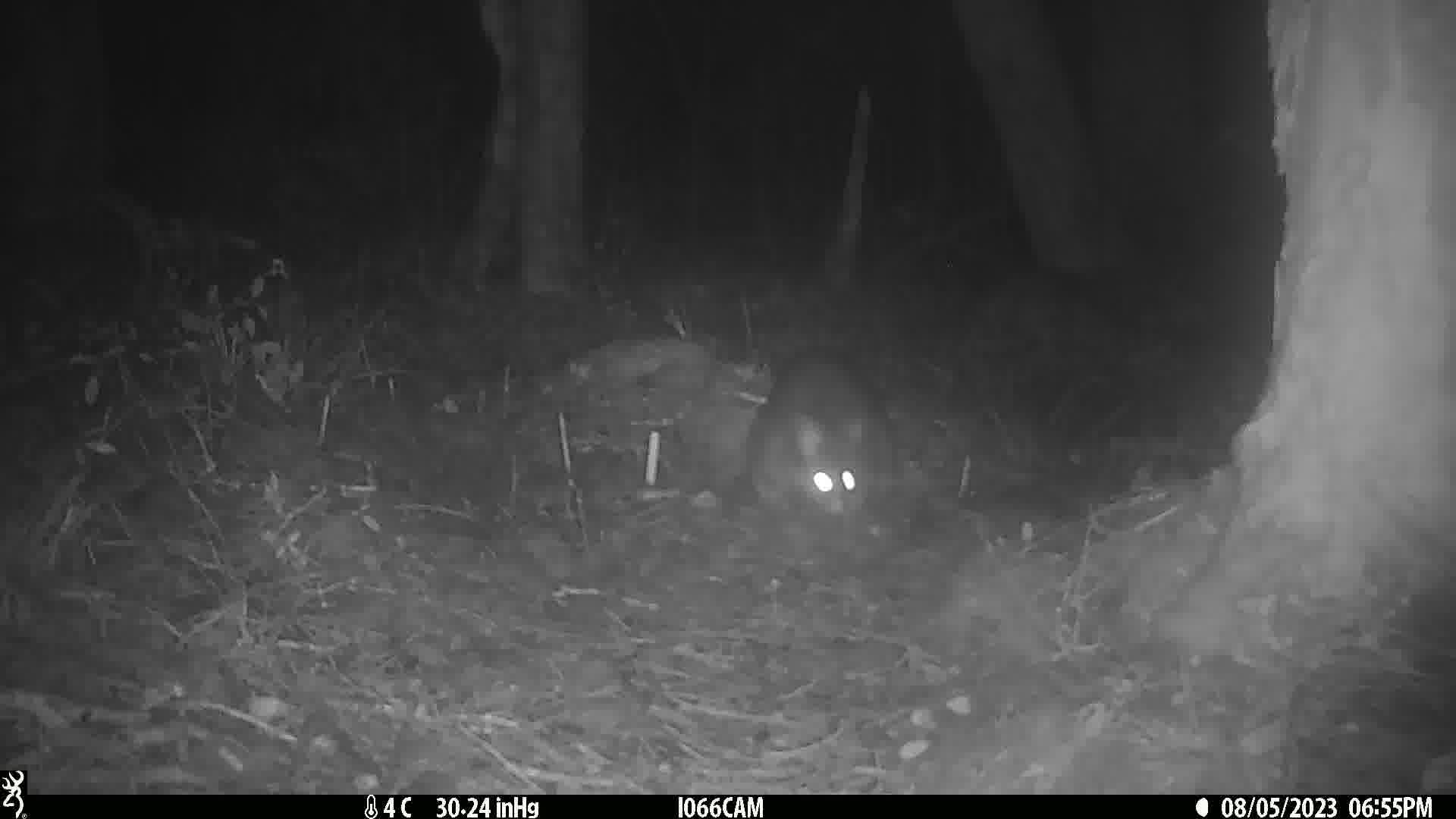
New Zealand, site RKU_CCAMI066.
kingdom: Animalia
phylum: Chordata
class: Mammalia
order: Diprotodontia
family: Phalangeridae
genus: Trichosurus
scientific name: Trichosurus vulpecula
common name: common brushtail possum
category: possum